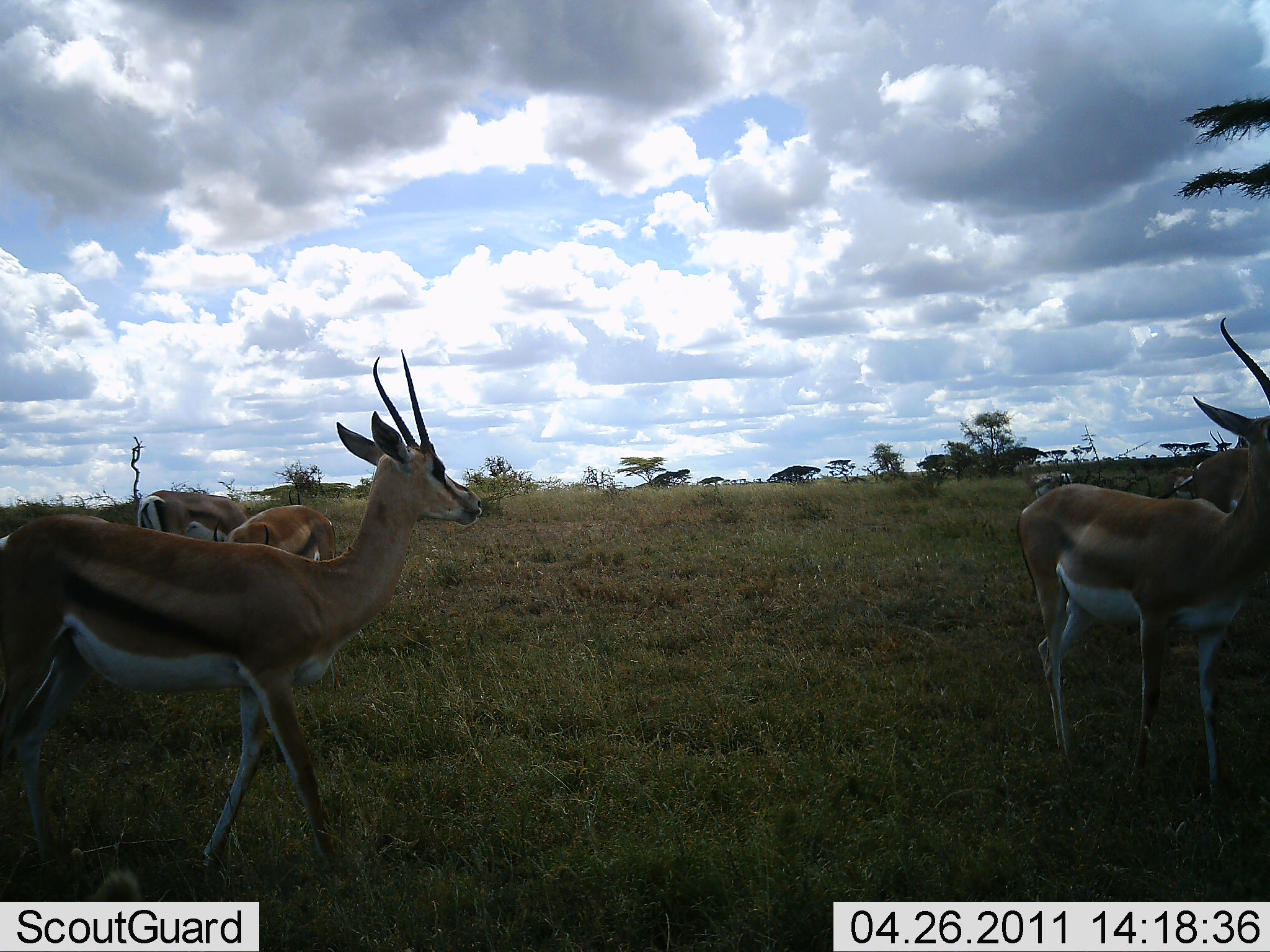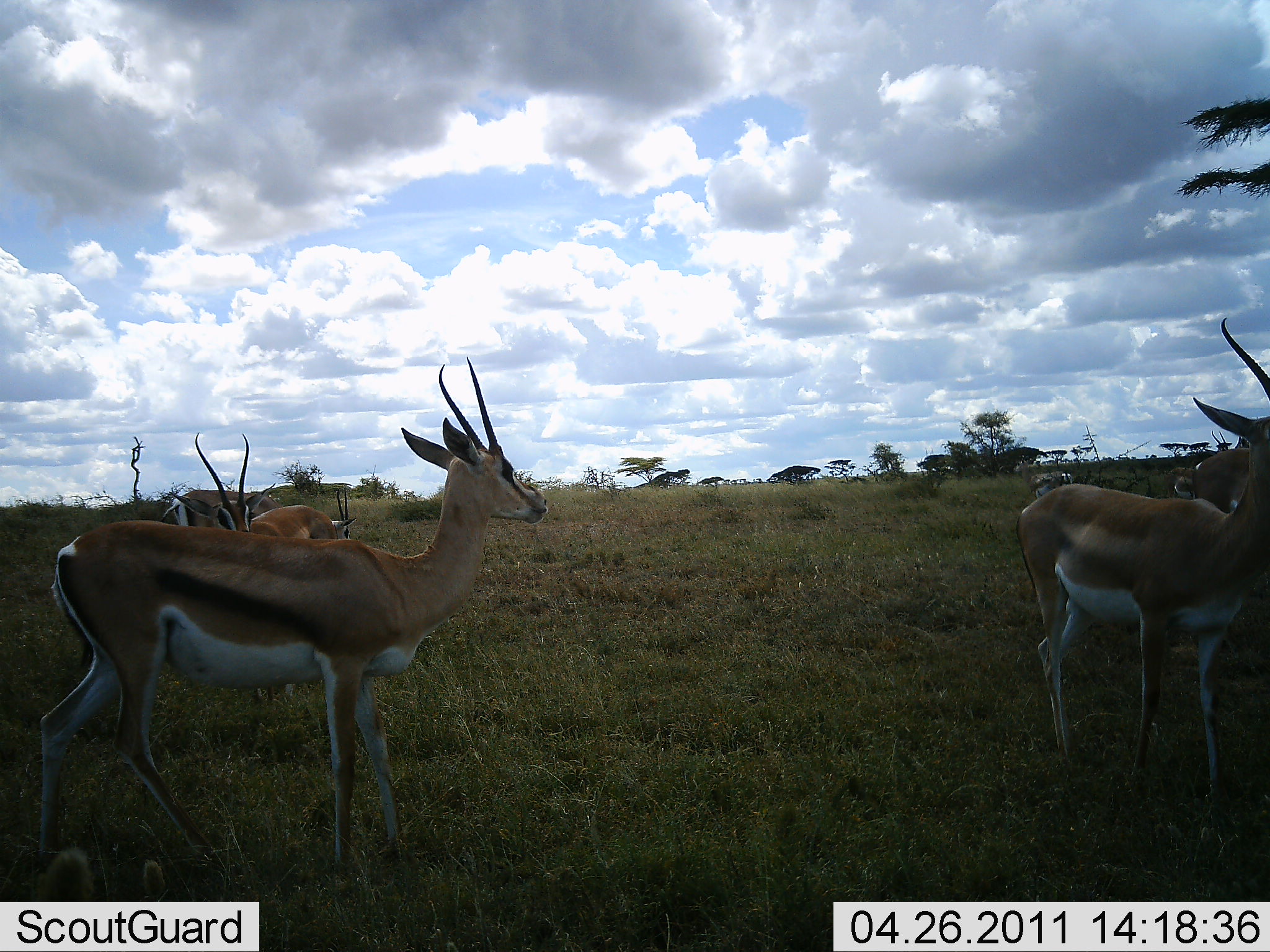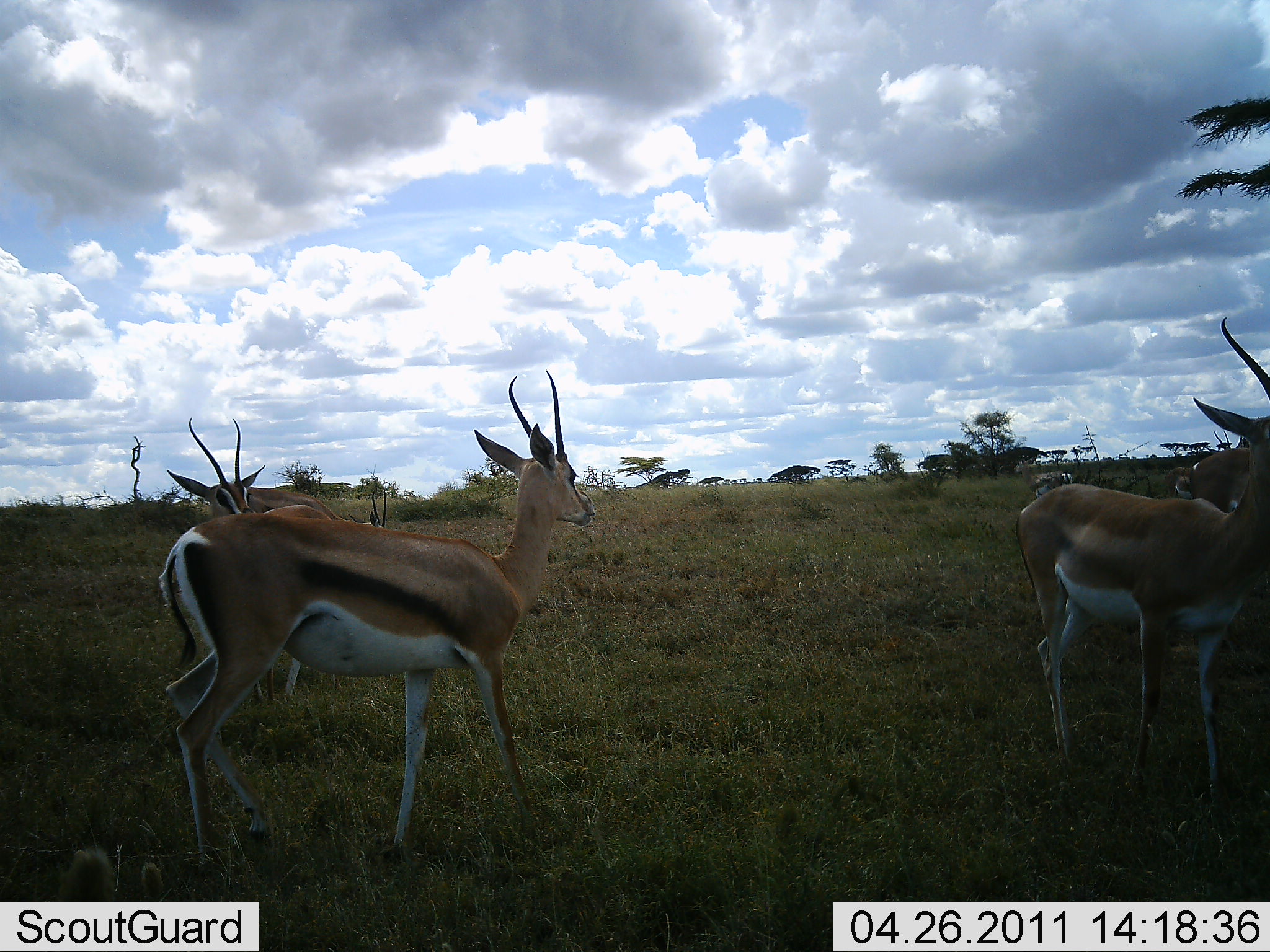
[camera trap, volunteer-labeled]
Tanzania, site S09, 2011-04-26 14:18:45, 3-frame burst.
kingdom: Animalia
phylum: Chordata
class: Mammalia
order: Artiodactyla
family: Bovidae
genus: Eudorcas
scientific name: Eudorcas thomsonii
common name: thomson's gazelle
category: gazellethomsons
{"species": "gazellethomsons (thomson's gazelle) (Eudorcas thomsonii)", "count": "6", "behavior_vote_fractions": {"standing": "70%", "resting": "10%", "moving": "40%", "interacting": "10%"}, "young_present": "0%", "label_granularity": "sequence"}